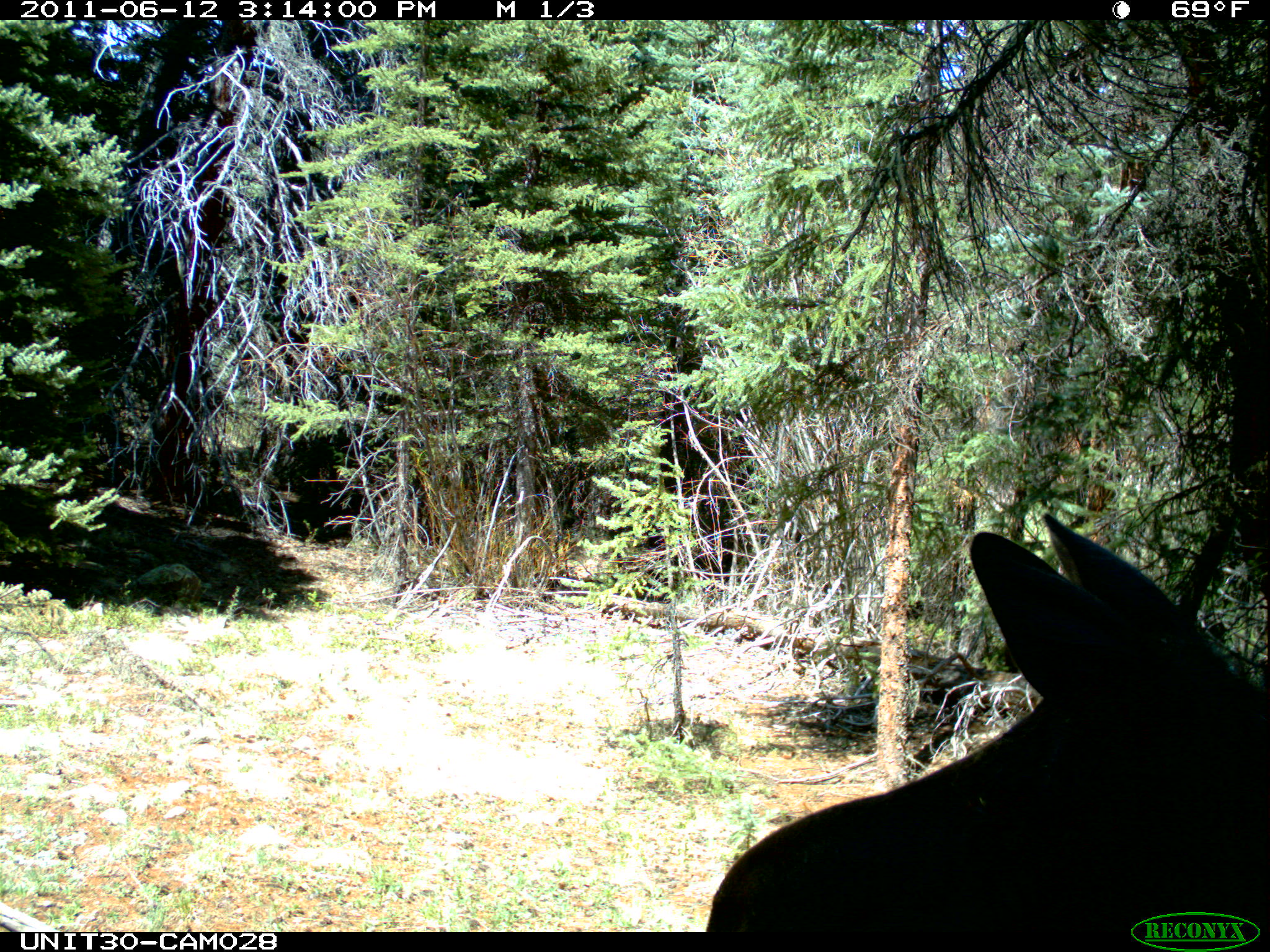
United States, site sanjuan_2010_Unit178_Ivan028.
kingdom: Animalia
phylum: Chordata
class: Mammalia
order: Artiodactyla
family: Cervidae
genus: Alces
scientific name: Alces alces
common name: moose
Alces alces (moose).